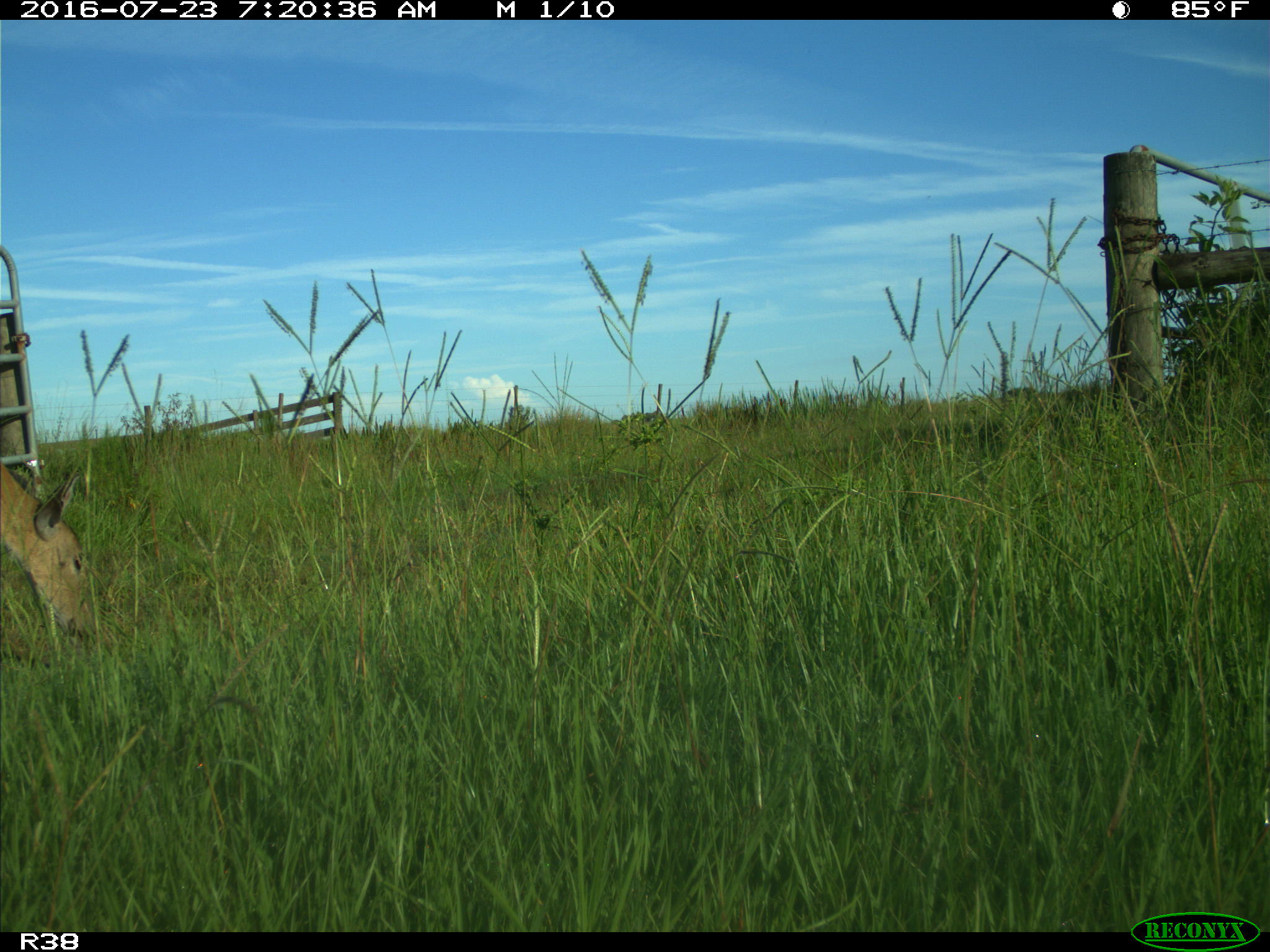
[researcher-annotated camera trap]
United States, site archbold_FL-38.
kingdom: Animalia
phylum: Chordata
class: Mammalia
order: Artiodactyla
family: Cervidae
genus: Odocoileus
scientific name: Odocoileus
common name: deer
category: unidentified deer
Unidentified deer (deer) (Odocoileus).